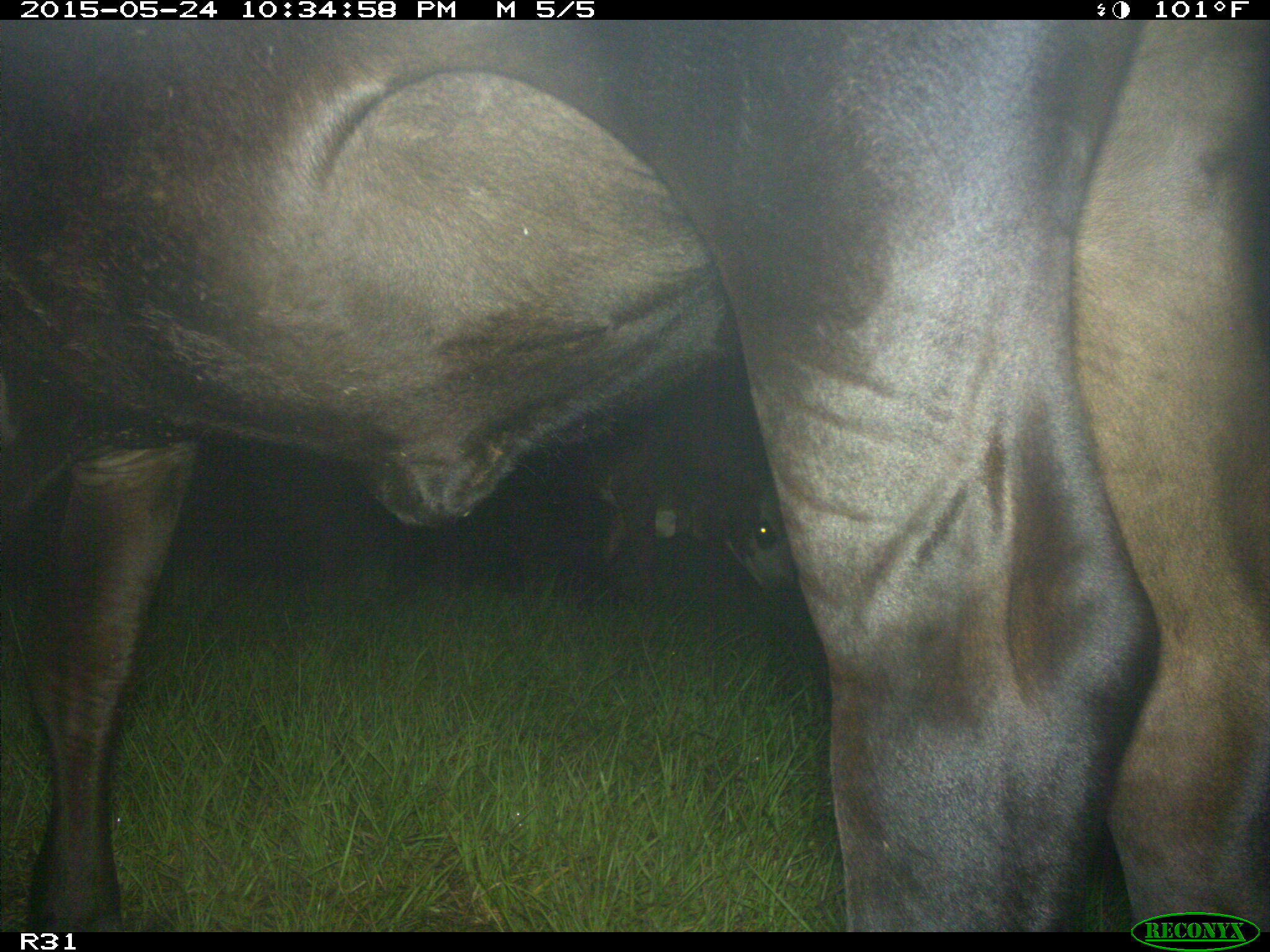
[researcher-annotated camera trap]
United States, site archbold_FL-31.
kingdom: Animalia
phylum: Chordata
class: Mammalia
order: Artiodactyla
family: Bovidae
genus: Bos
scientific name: Bos taurus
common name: domestic cow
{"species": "Bos taurus (domestic cow)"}